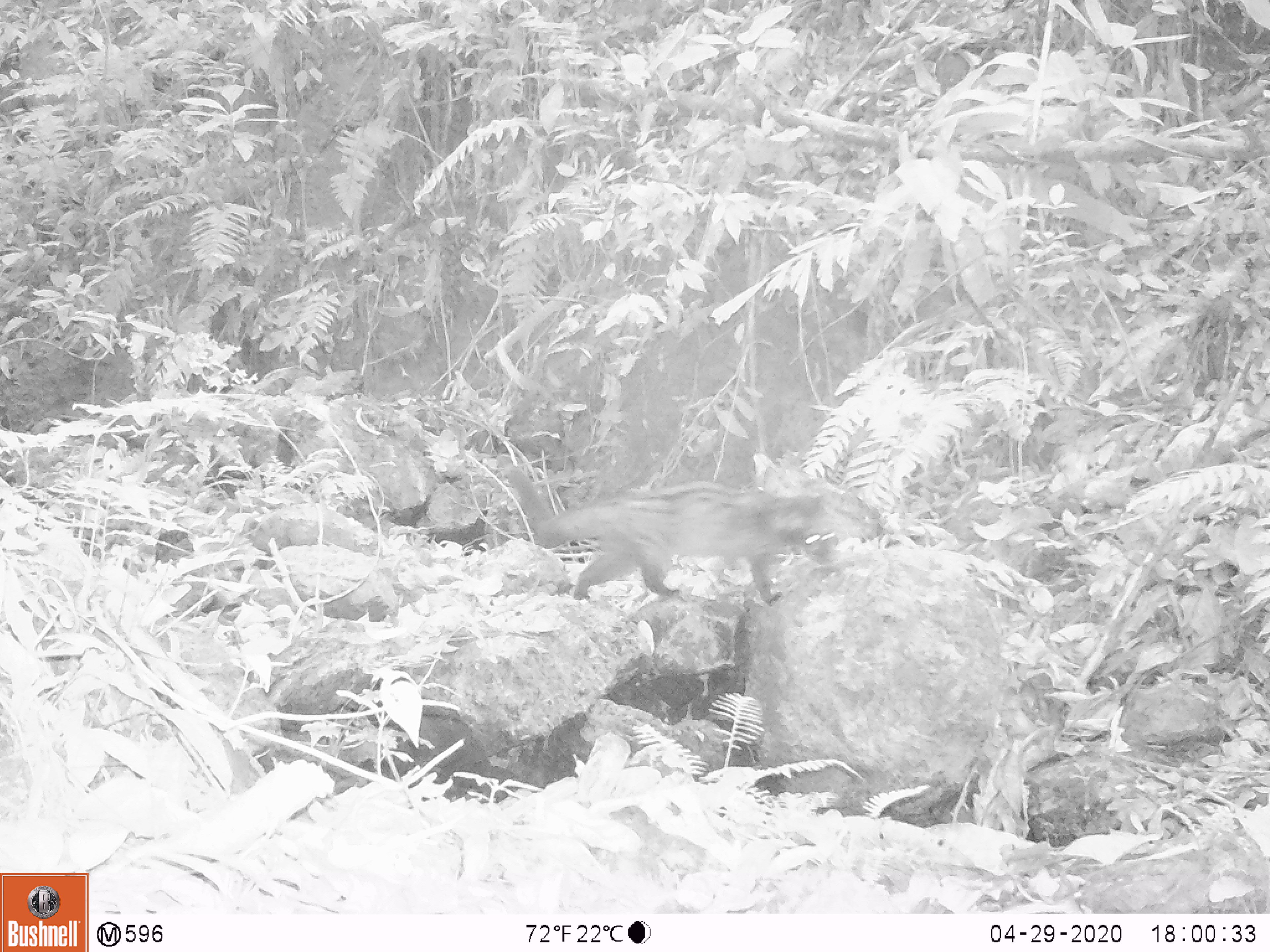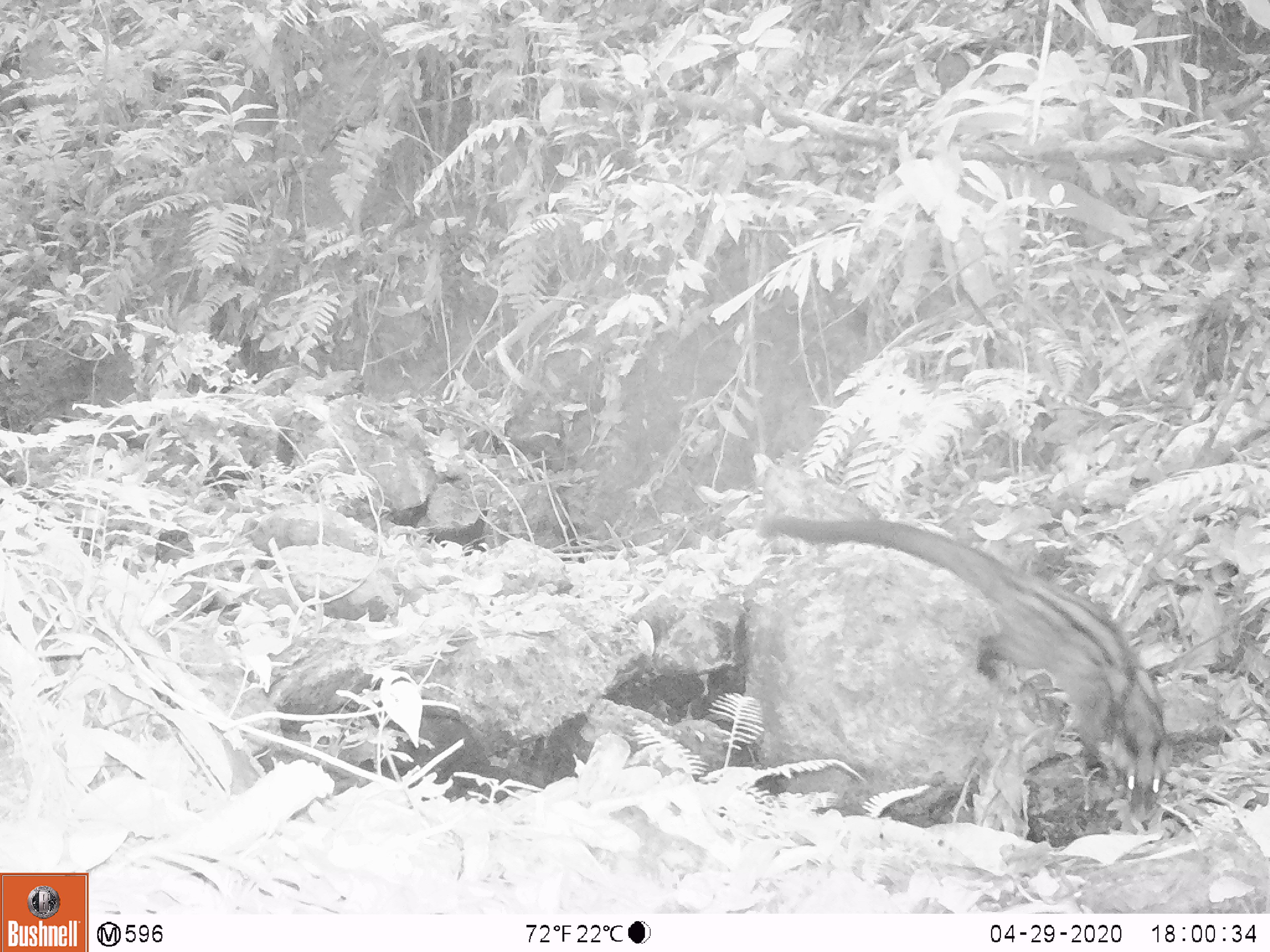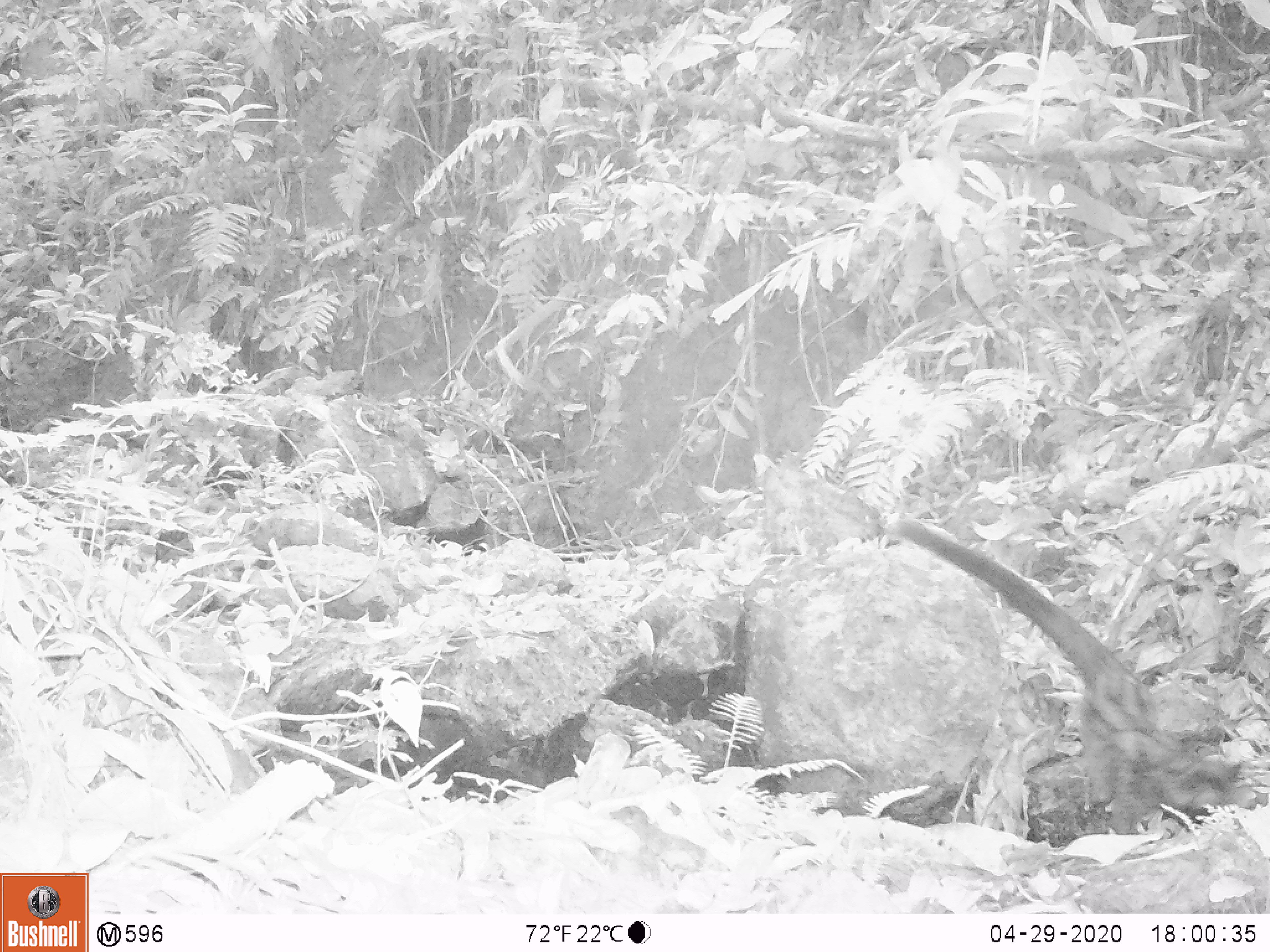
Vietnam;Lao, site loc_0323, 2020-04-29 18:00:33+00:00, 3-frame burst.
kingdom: Animalia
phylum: Chordata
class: Mammalia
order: Carnivora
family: Viverridae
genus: Paradoxurus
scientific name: Paradoxurus hermaphroditus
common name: common palm civet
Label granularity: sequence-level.